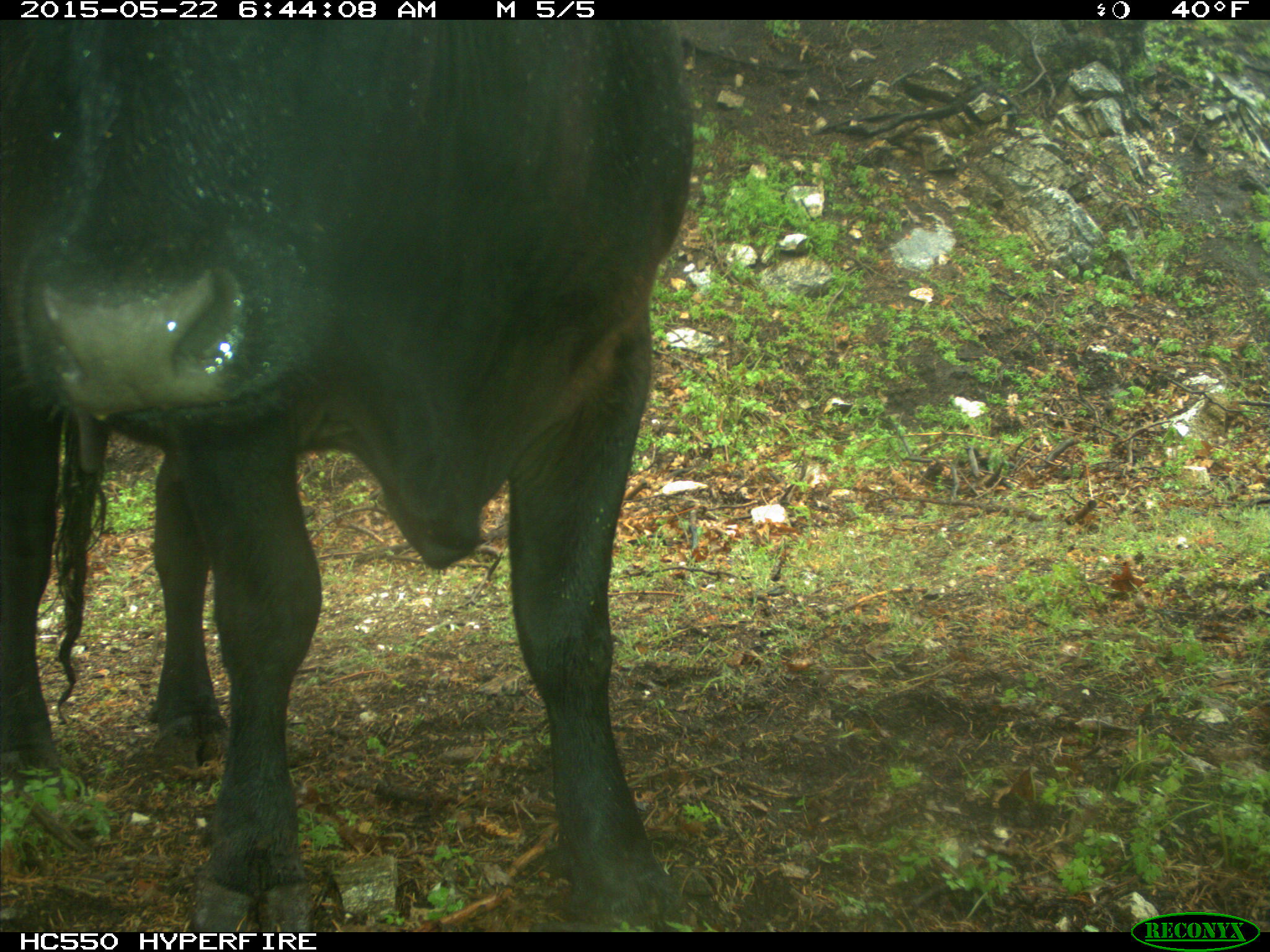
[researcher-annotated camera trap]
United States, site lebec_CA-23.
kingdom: Animalia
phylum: Chordata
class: Mammalia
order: Artiodactyla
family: Bovidae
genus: Bos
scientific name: Bos taurus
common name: domestic cow